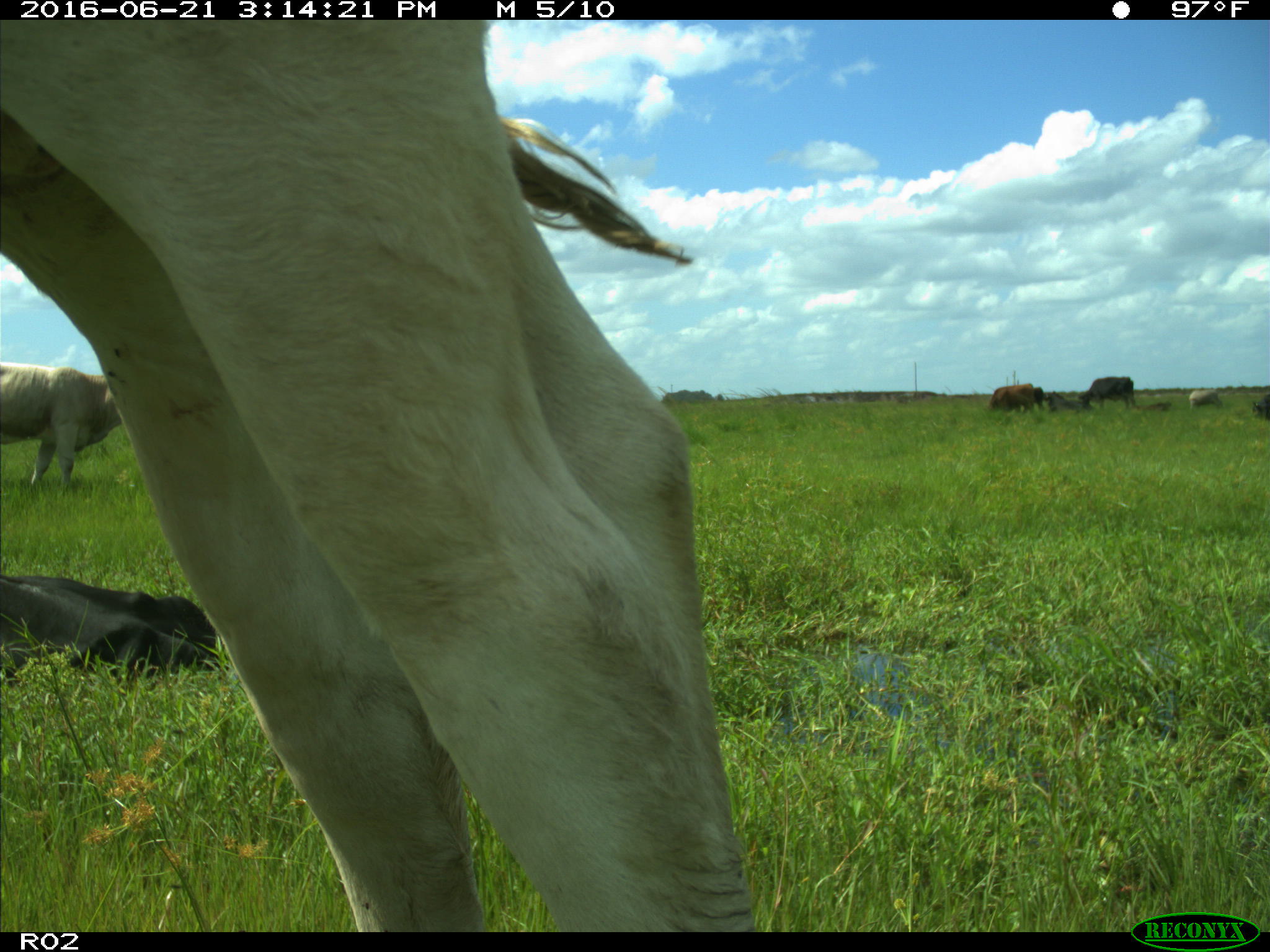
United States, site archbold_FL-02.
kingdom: Animalia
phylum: Chordata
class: Mammalia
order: Artiodactyla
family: Bovidae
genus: Bos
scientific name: Bos taurus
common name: domestic cow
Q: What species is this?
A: Bos taurus (domestic cow).